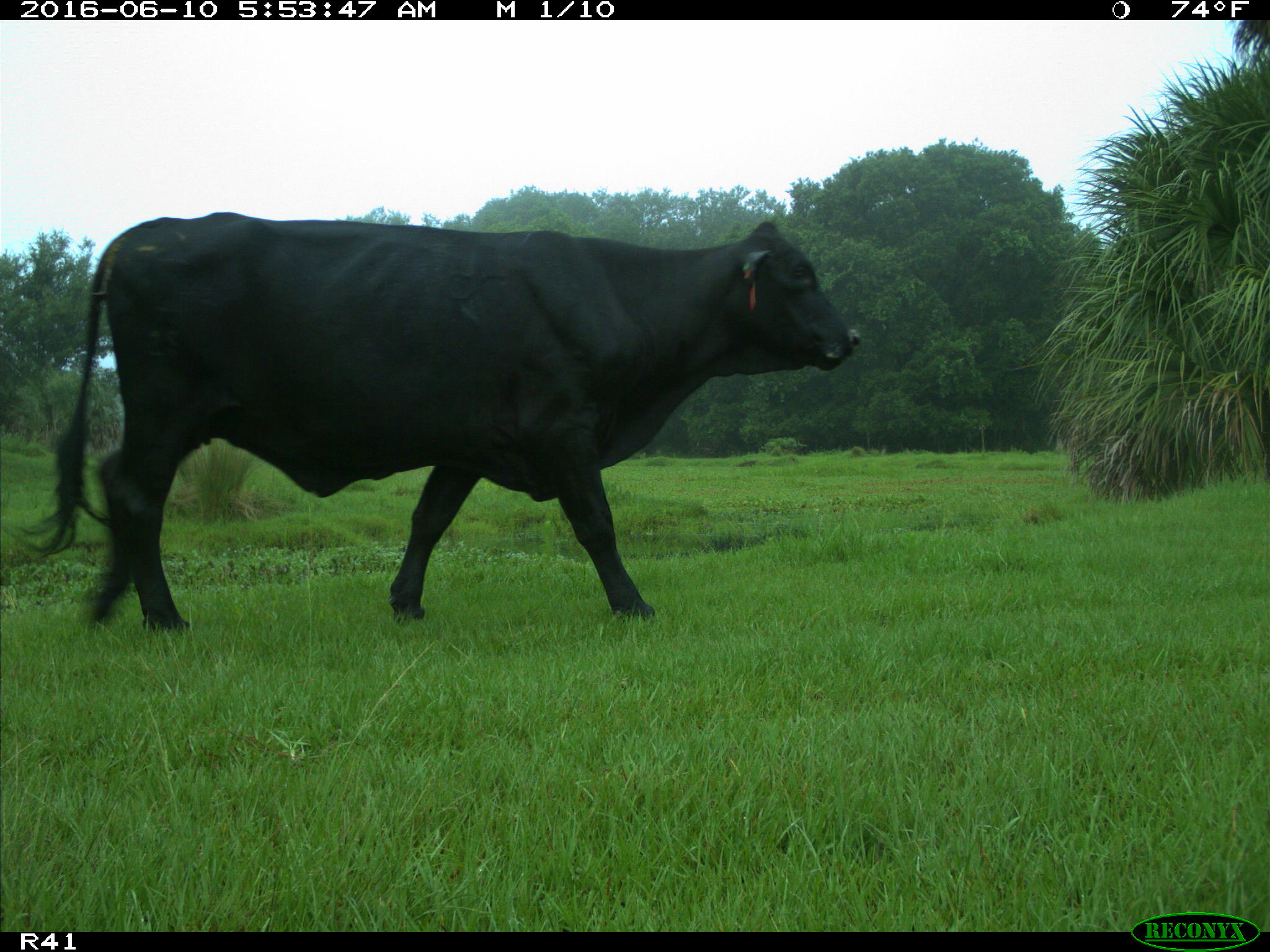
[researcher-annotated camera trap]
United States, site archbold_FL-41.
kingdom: Animalia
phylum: Chordata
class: Mammalia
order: Artiodactyla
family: Bovidae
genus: Bos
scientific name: Bos taurus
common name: domestic cow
Bos taurus (domestic cow).